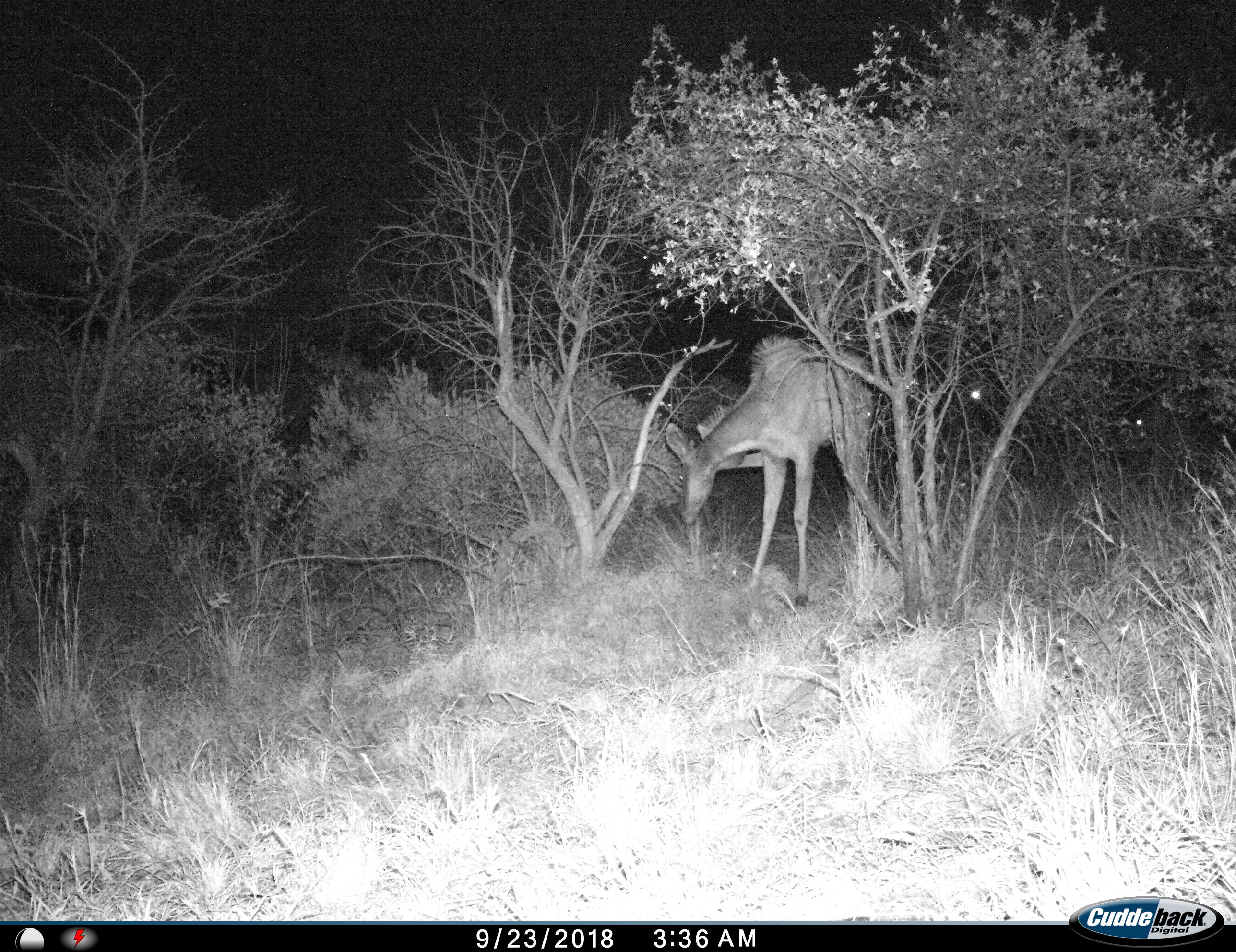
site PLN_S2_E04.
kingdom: Animalia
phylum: Chordata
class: Mammalia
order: Artiodactyla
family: Bovidae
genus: Tragelaphus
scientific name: Tragelaphus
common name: kudu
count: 1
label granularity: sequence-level